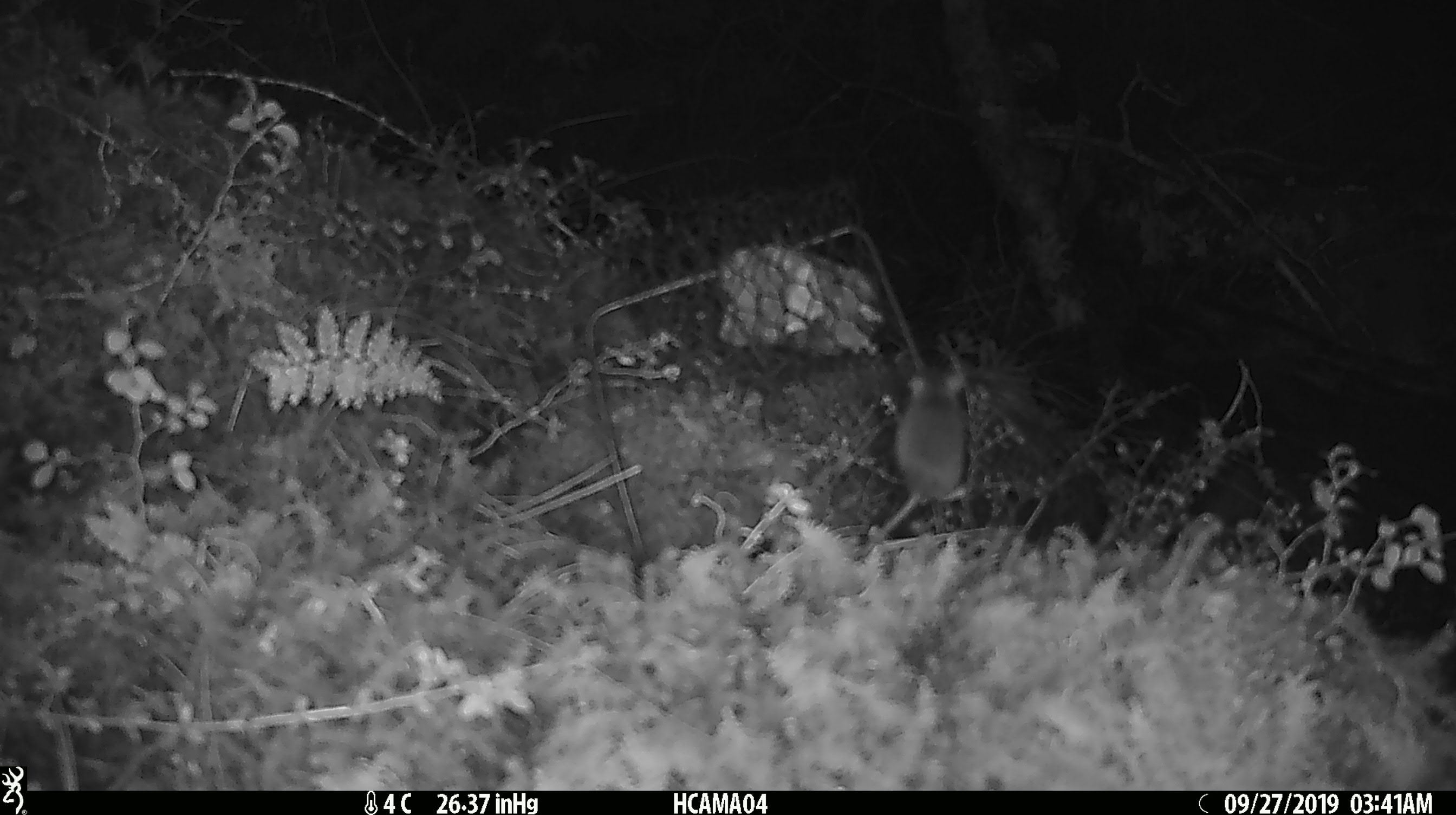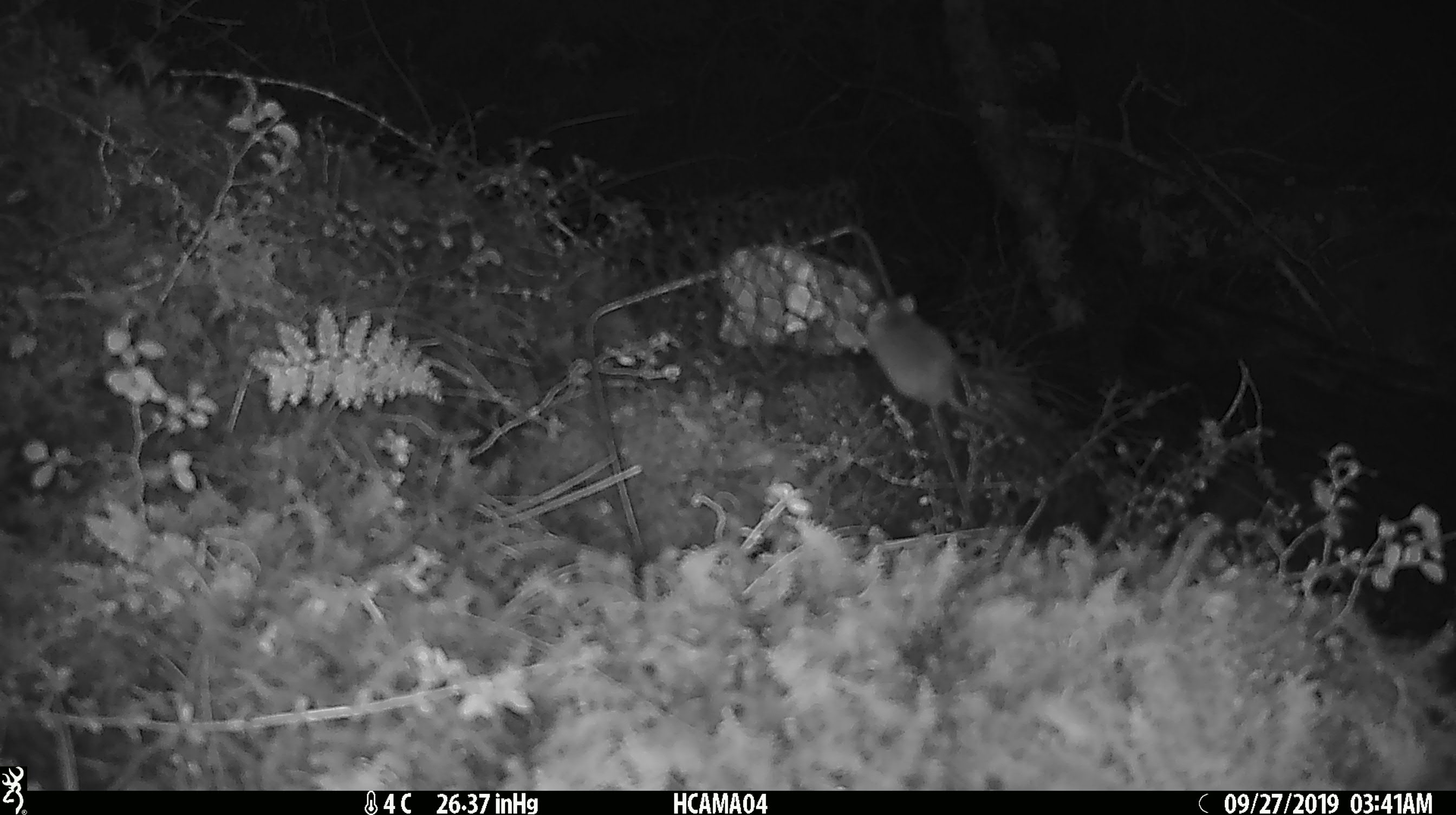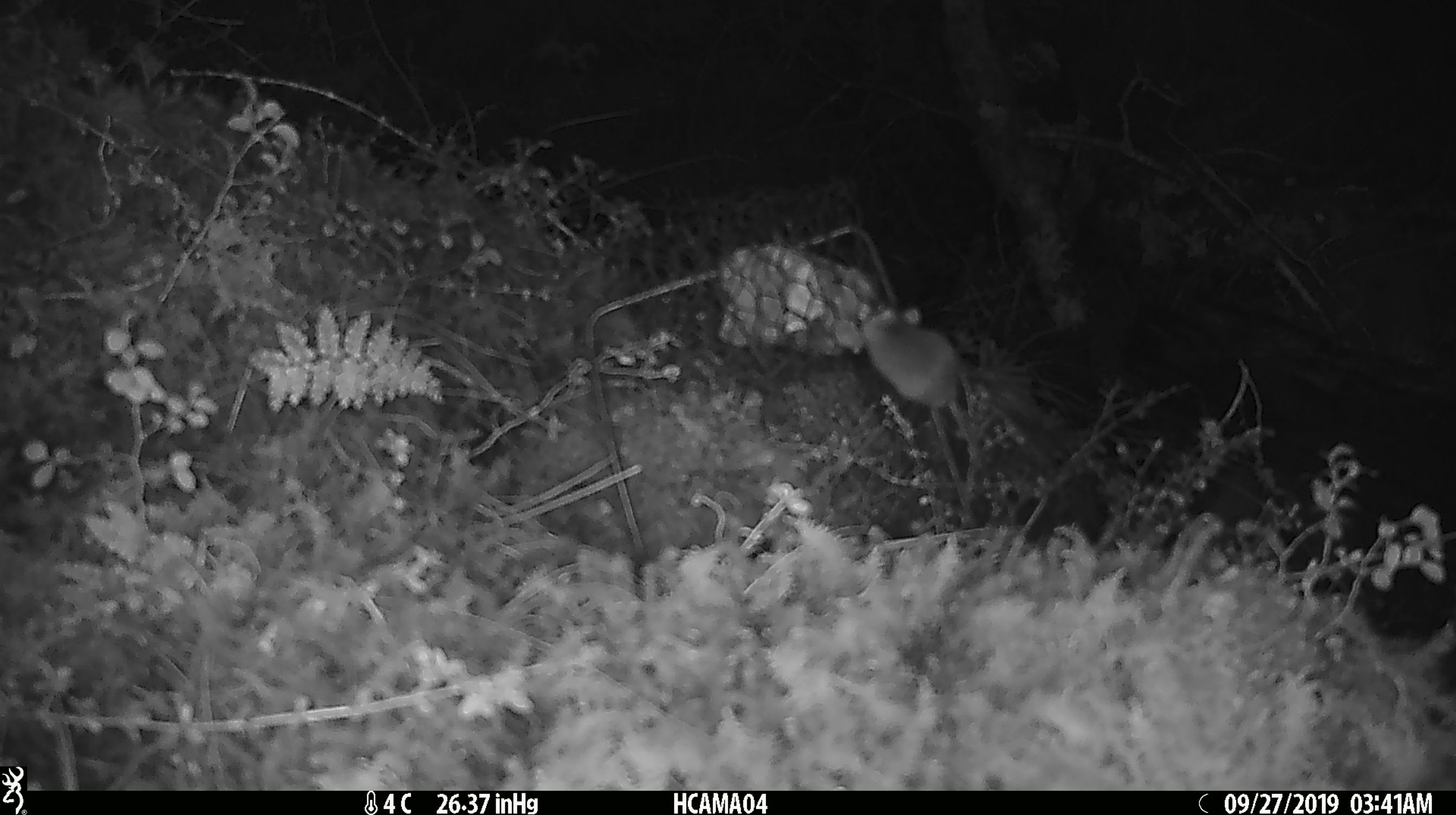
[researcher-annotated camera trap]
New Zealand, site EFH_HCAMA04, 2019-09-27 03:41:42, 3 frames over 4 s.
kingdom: Animalia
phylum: Chordata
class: Mammalia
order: Rodentia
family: Muridae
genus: Mus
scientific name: Mus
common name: mouse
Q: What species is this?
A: Mouse (Mus).